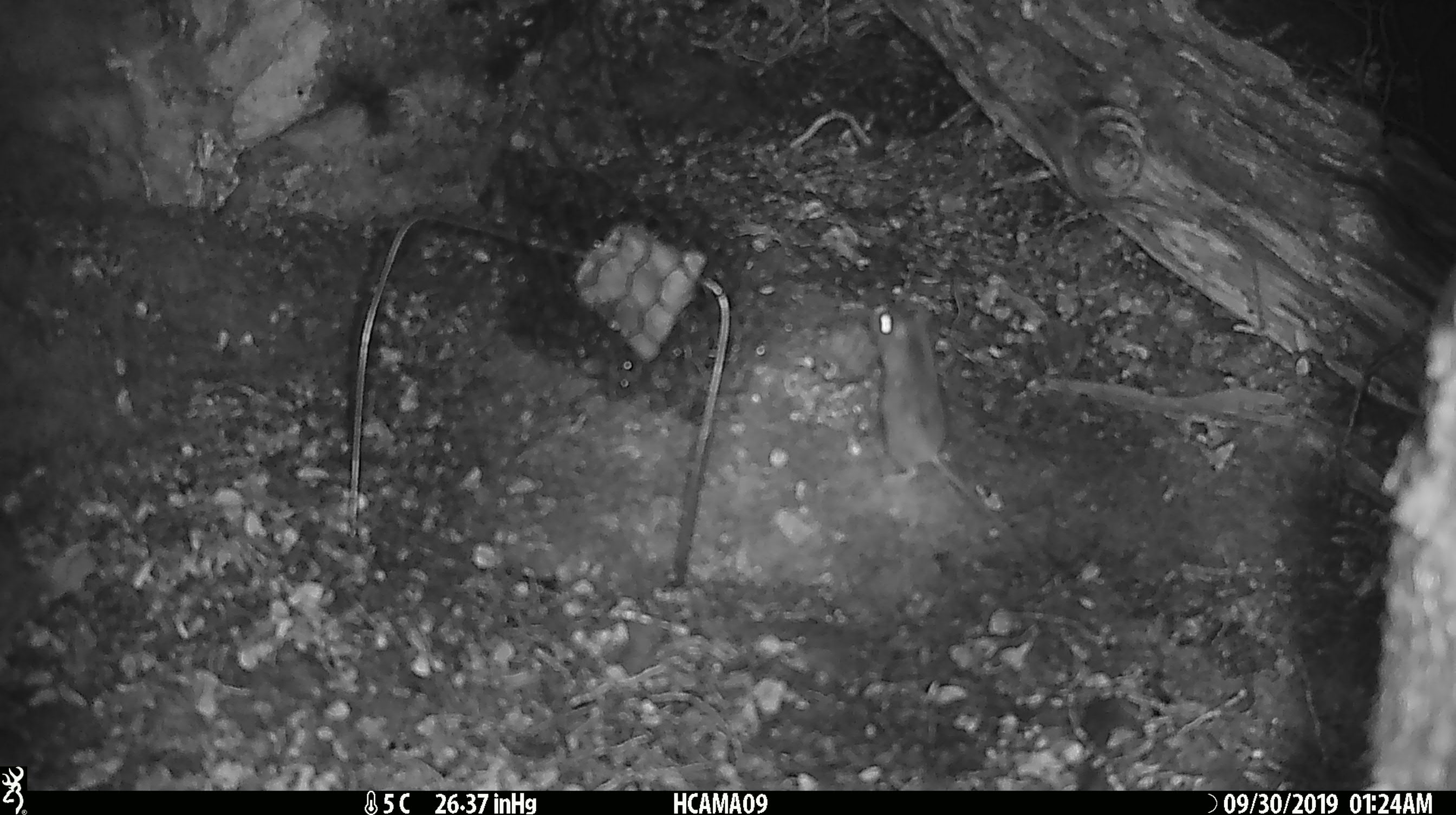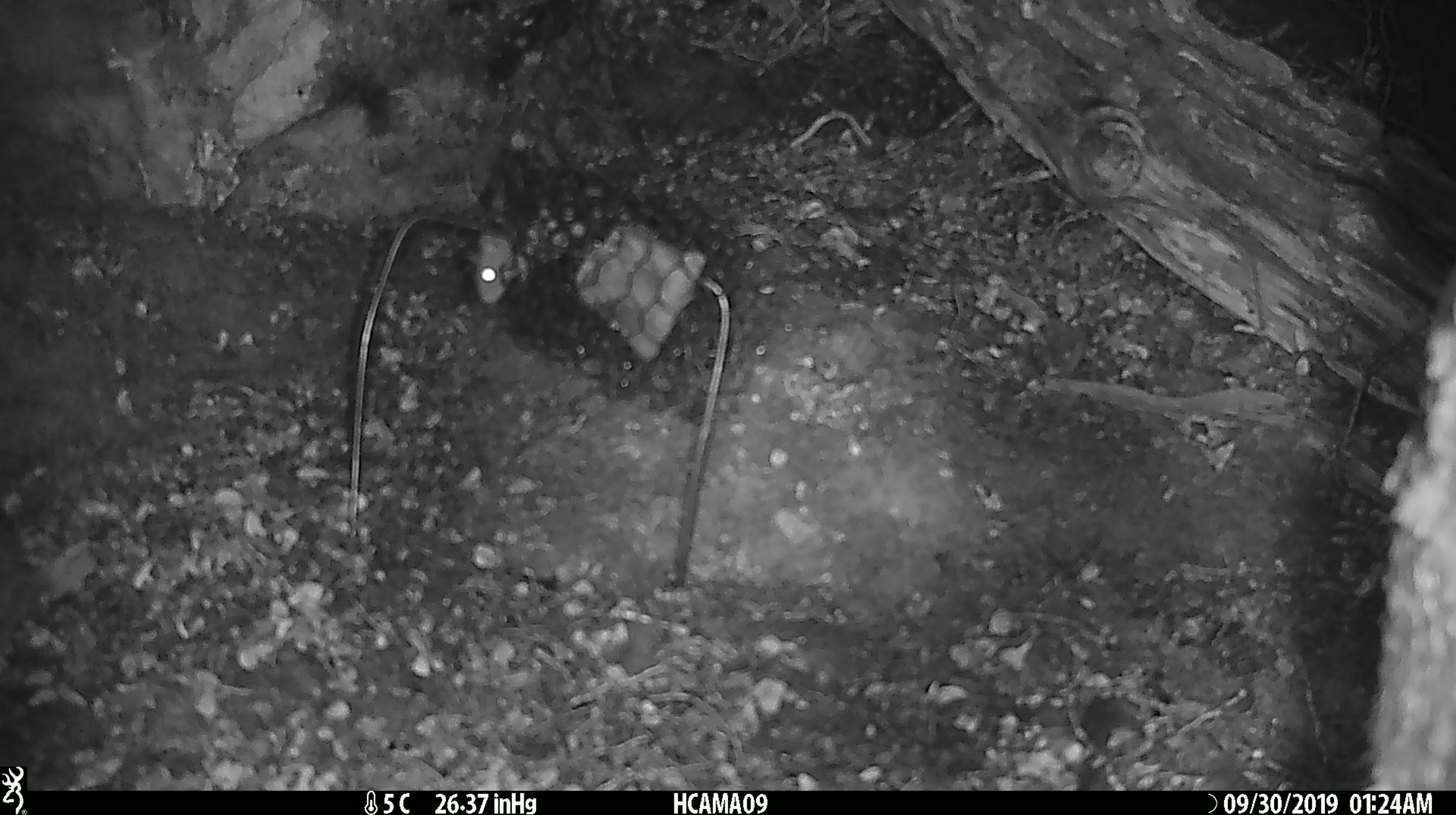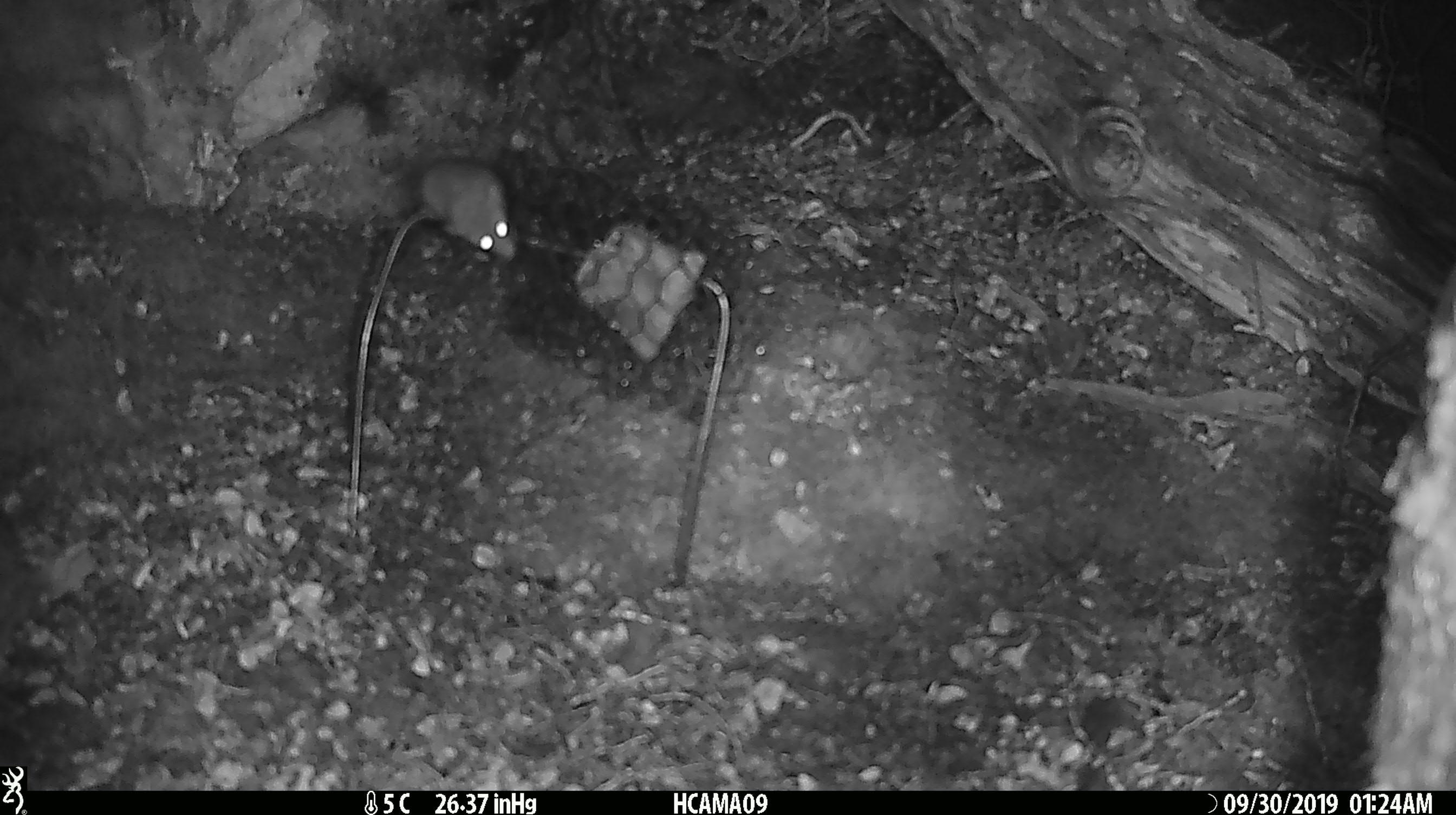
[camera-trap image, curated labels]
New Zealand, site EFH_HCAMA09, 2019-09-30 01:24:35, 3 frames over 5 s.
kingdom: Animalia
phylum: Chordata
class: Mammalia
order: Rodentia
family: Muridae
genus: Mus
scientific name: Mus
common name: mouse